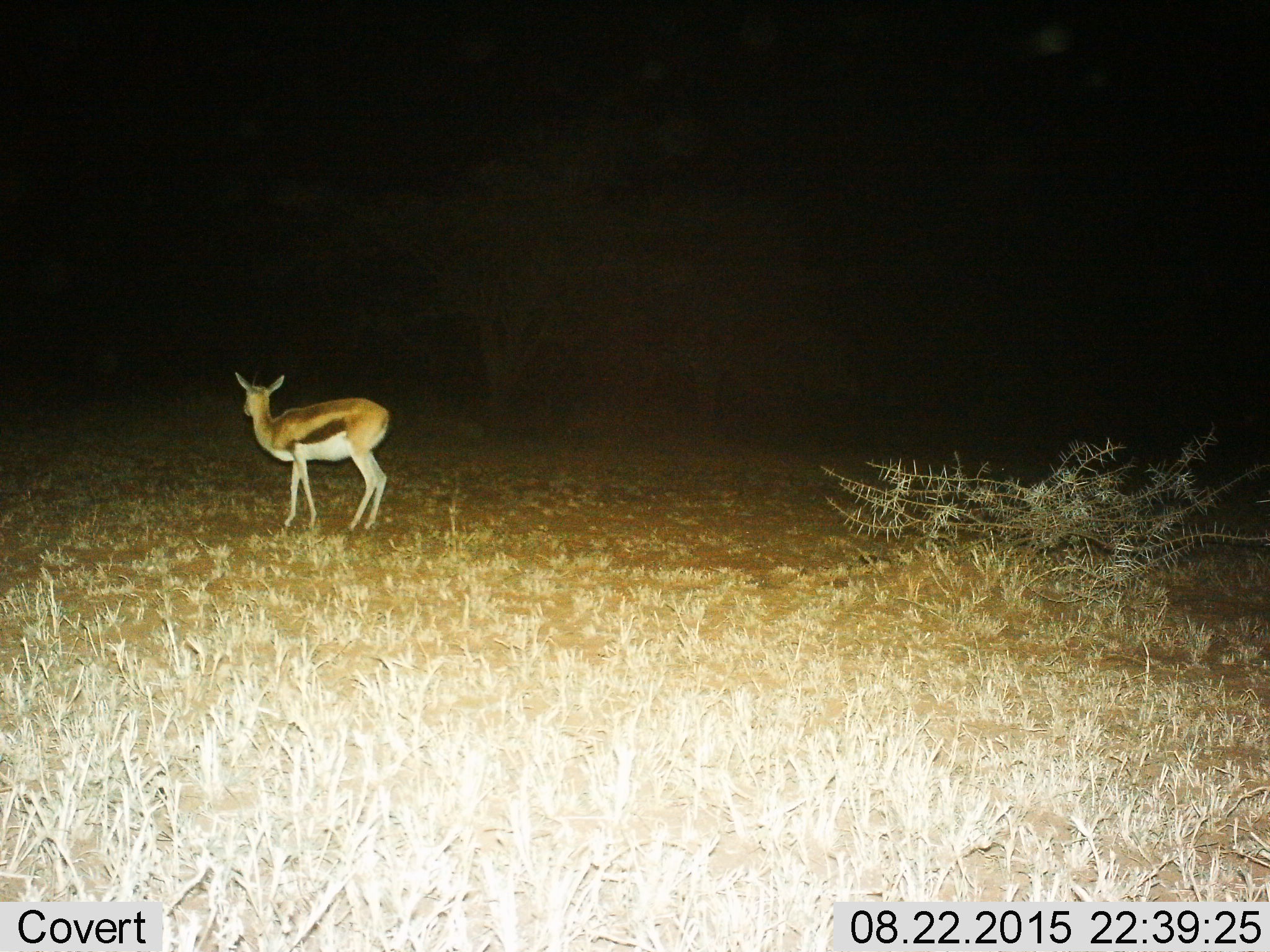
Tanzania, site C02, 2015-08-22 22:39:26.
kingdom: Animalia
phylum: Chordata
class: Mammalia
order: Artiodactyla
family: Bovidae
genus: Eudorcas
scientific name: Eudorcas thomsonii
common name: thomson's gazelle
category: gazellethomsons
Gazellethomsons (thomson's gazelle) (Eudorcas thomsonii), count 1. Behavior (volunteer vote fractions): standing 88%, resting 0%, moving 19%, interacting 0%. Young present (vote fraction): 6%. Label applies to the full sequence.